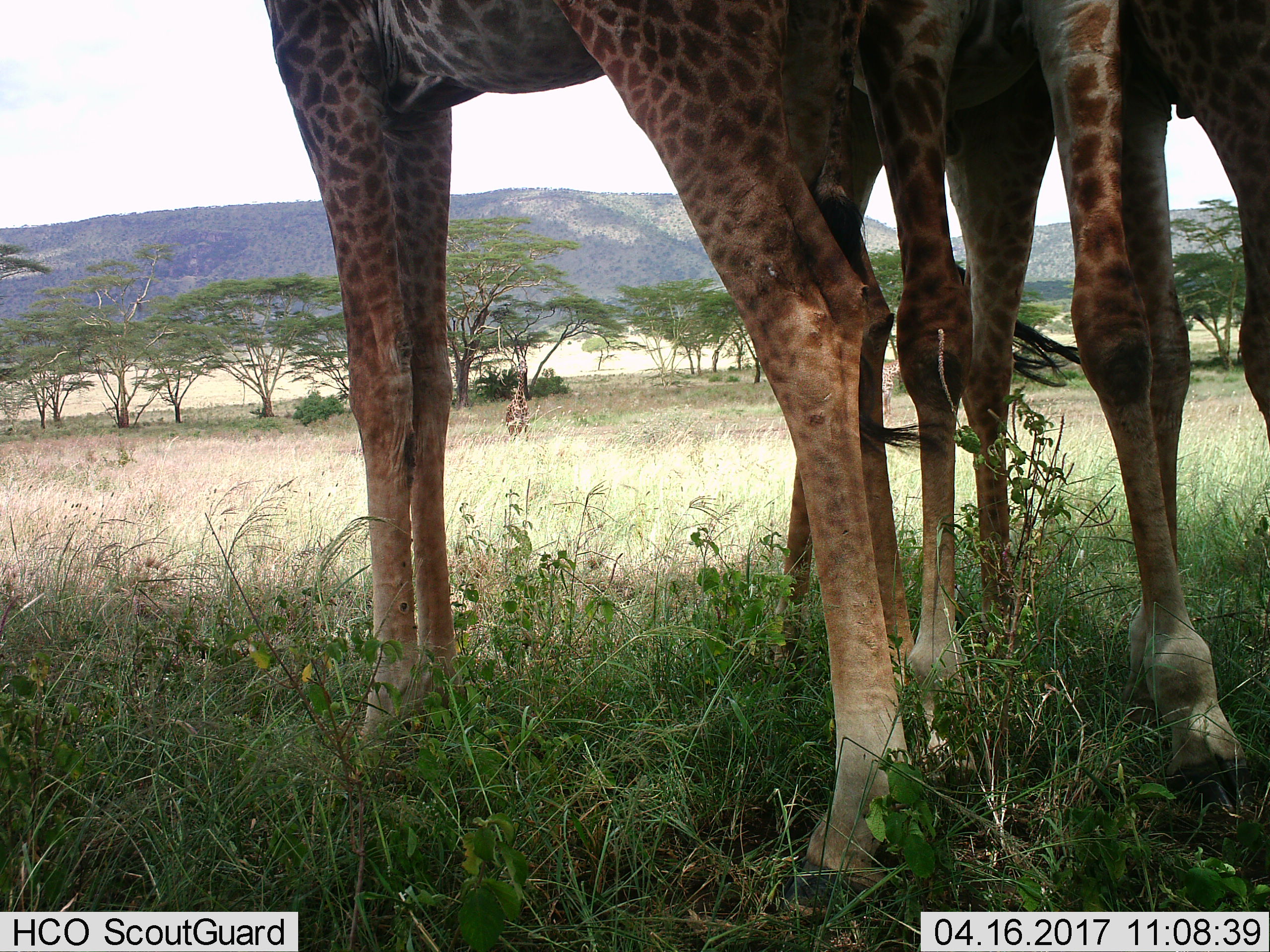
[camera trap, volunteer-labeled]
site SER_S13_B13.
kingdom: Animalia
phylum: Chordata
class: Mammalia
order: Artiodactyla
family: Giraffidae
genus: Giraffa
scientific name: Giraffa camelopardalis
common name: giraffe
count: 3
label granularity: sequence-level